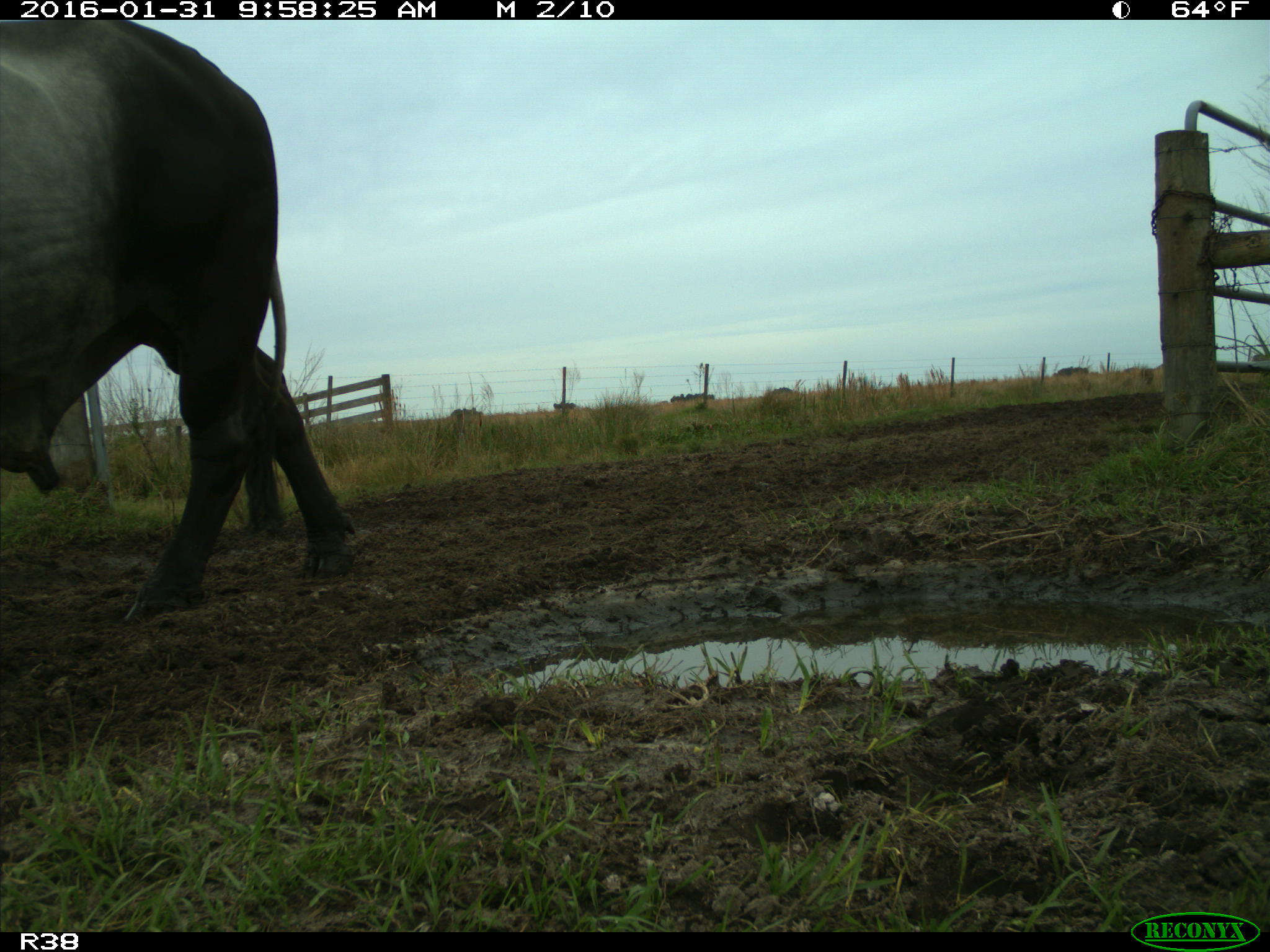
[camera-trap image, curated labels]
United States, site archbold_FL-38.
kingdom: Animalia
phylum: Chordata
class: Mammalia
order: Artiodactyla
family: Bovidae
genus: Bos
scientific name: Bos taurus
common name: domestic cow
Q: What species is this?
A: Bos taurus (domestic cow).